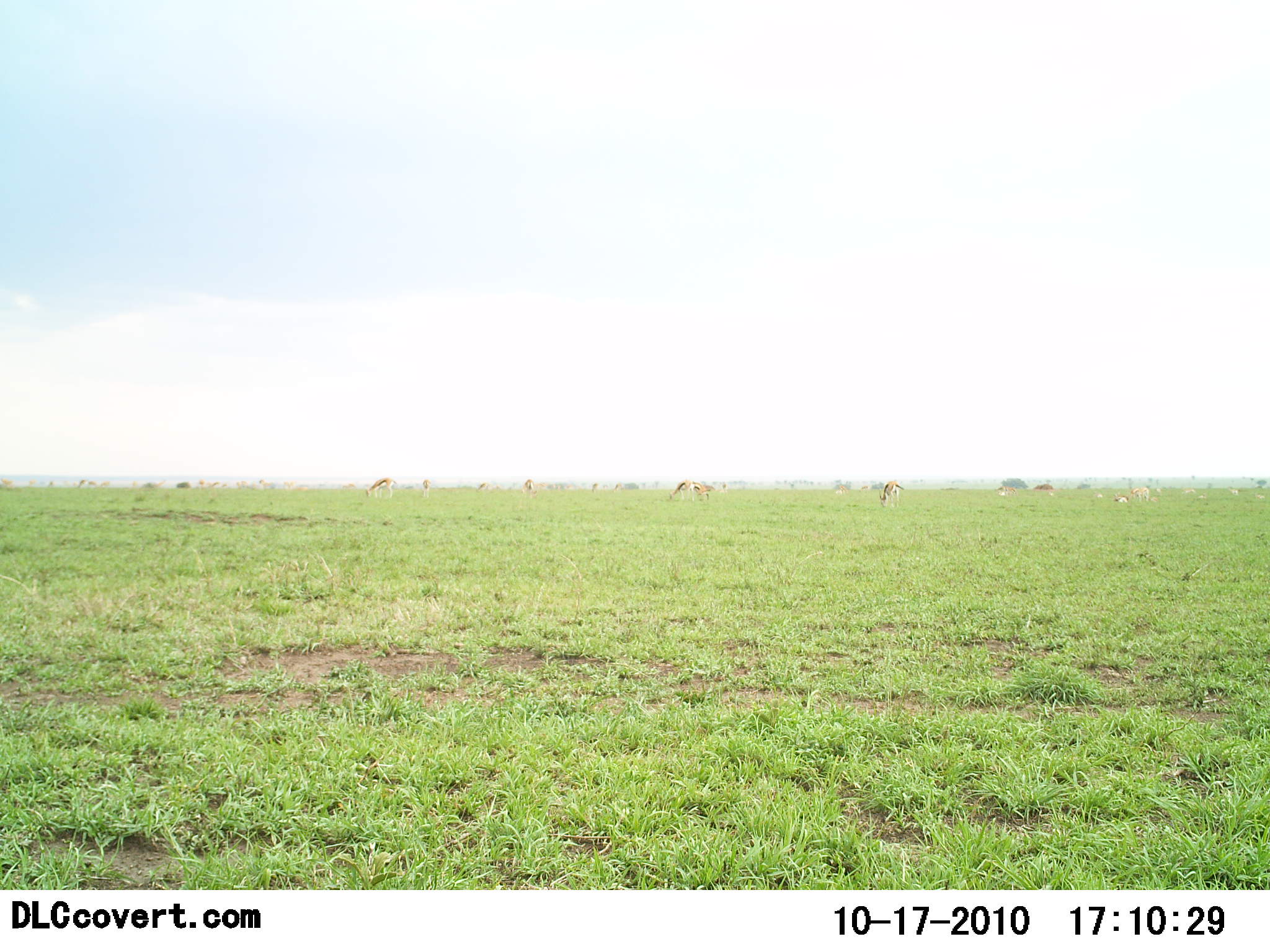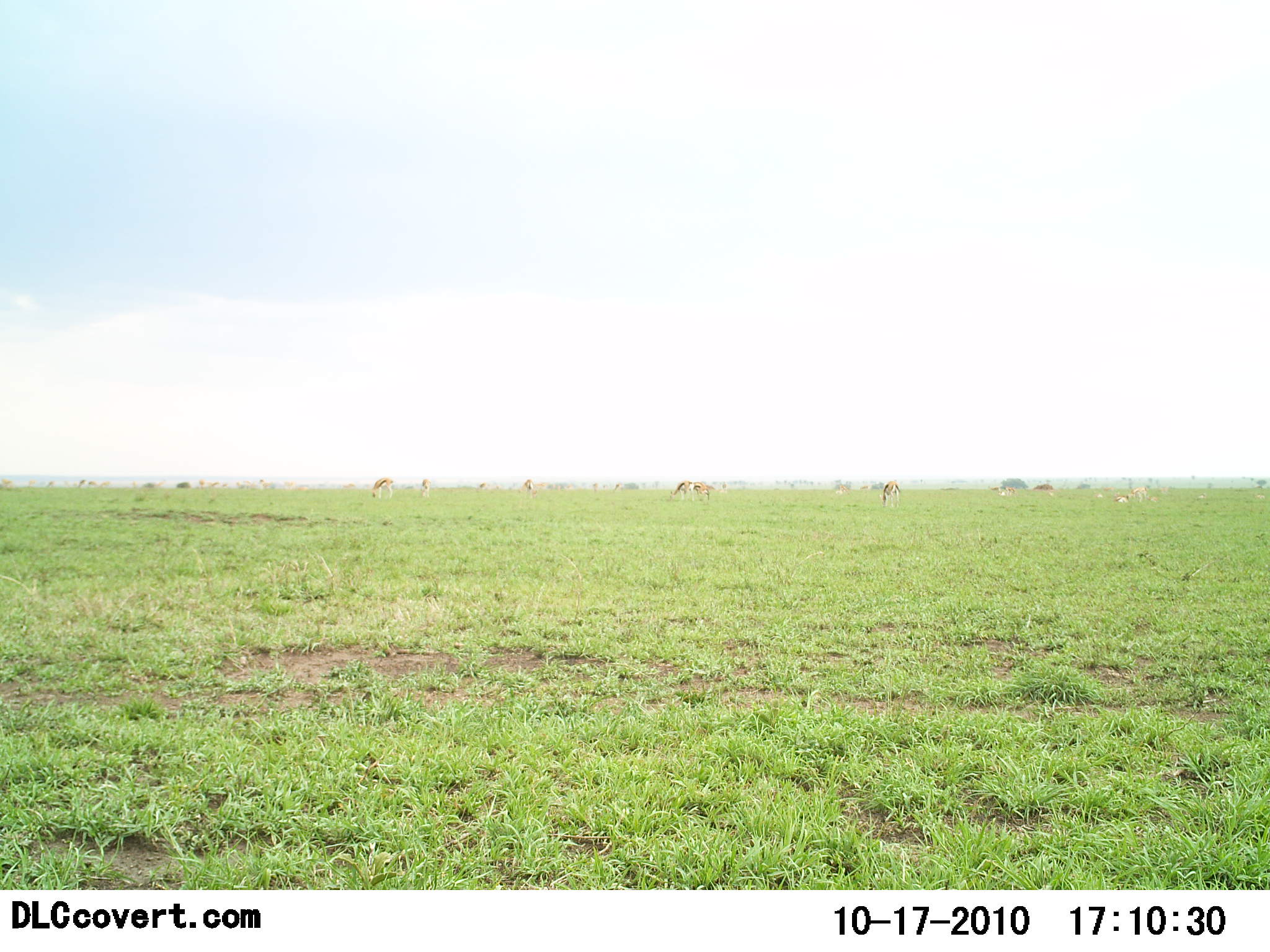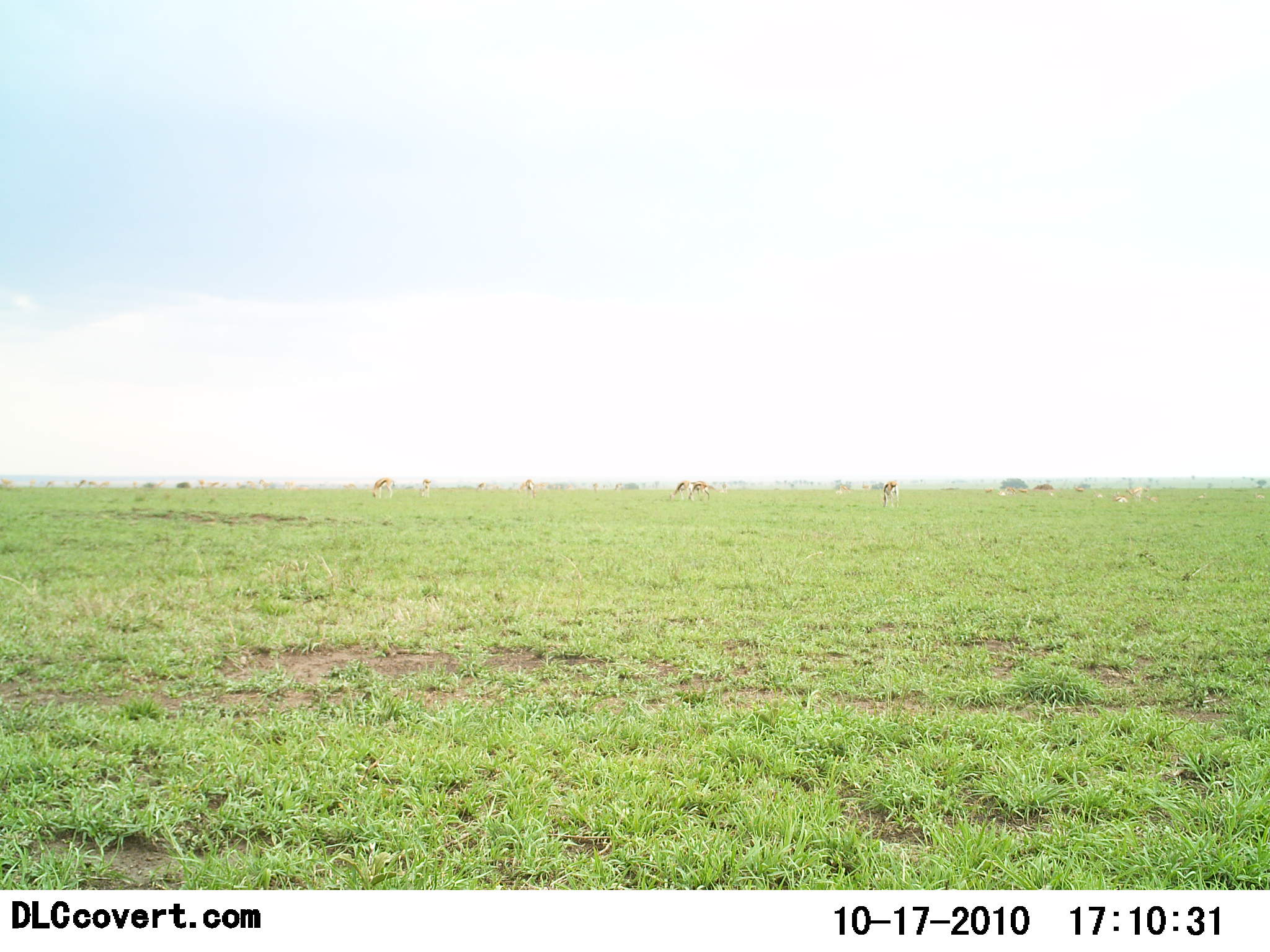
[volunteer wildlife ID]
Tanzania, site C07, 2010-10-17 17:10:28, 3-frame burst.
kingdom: Animalia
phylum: Chordata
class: Mammalia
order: Artiodactyla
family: Bovidae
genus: Eudorcas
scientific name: Eudorcas thomsonii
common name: thomson's gazelle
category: gazellethomsons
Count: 11-50.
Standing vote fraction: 17%.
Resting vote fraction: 0%.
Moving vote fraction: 0%.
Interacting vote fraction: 0%.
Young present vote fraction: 0%.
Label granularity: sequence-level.